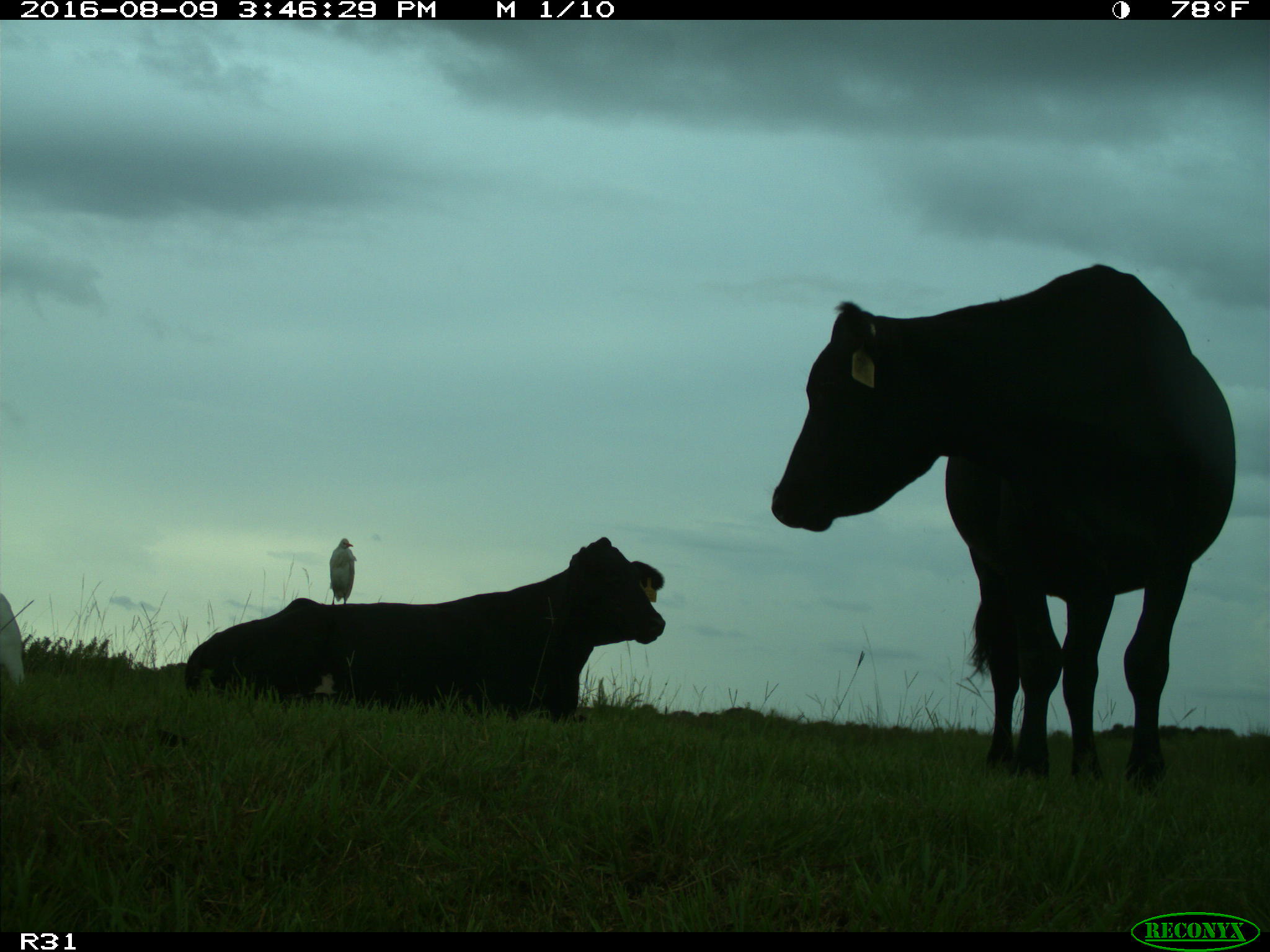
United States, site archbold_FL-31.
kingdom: Animalia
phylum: Chordata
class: Mammalia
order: Artiodactyla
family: Bovidae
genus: Bos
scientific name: Bos taurus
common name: domestic cow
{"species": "Bos taurus (domestic cow)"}